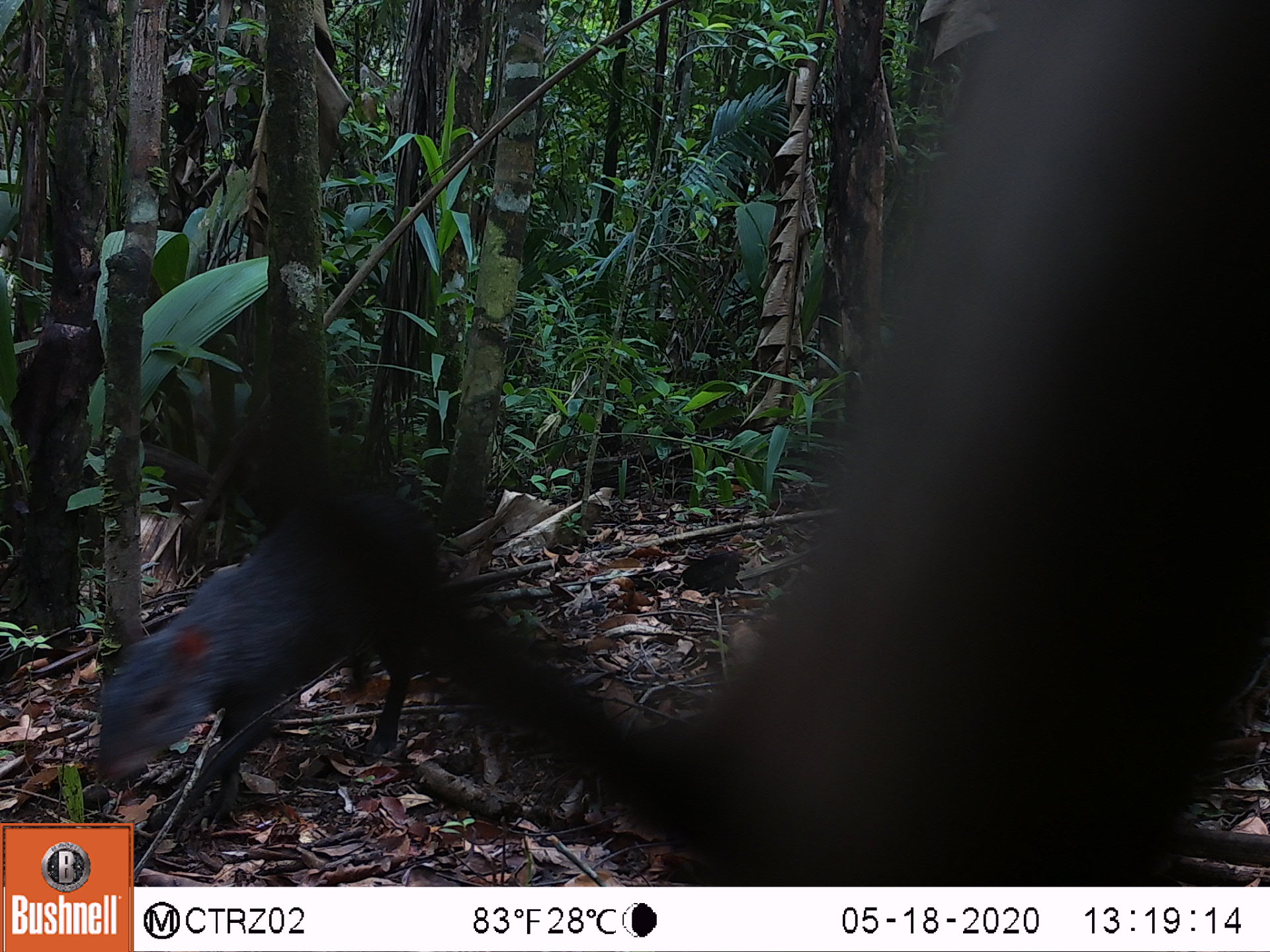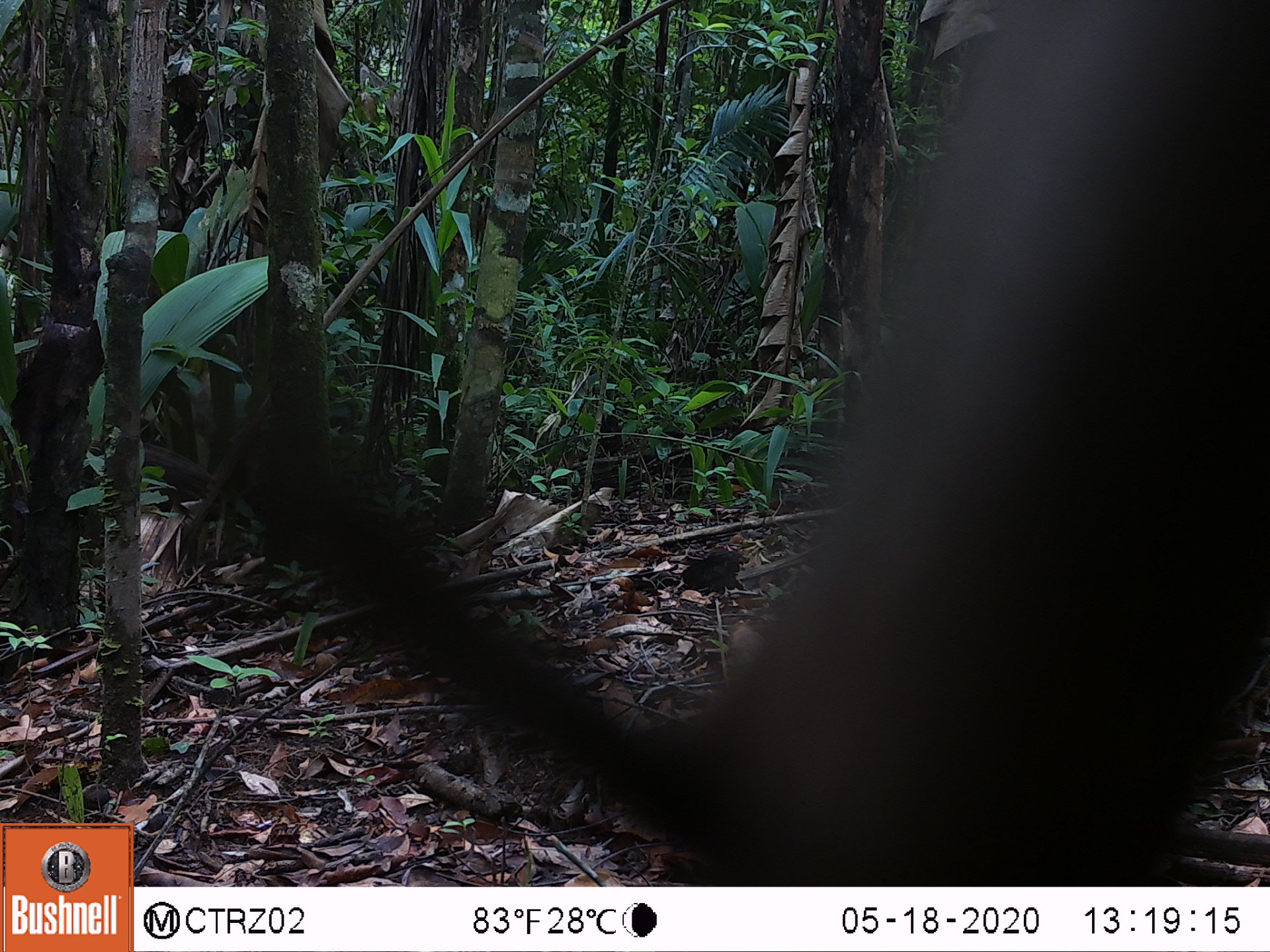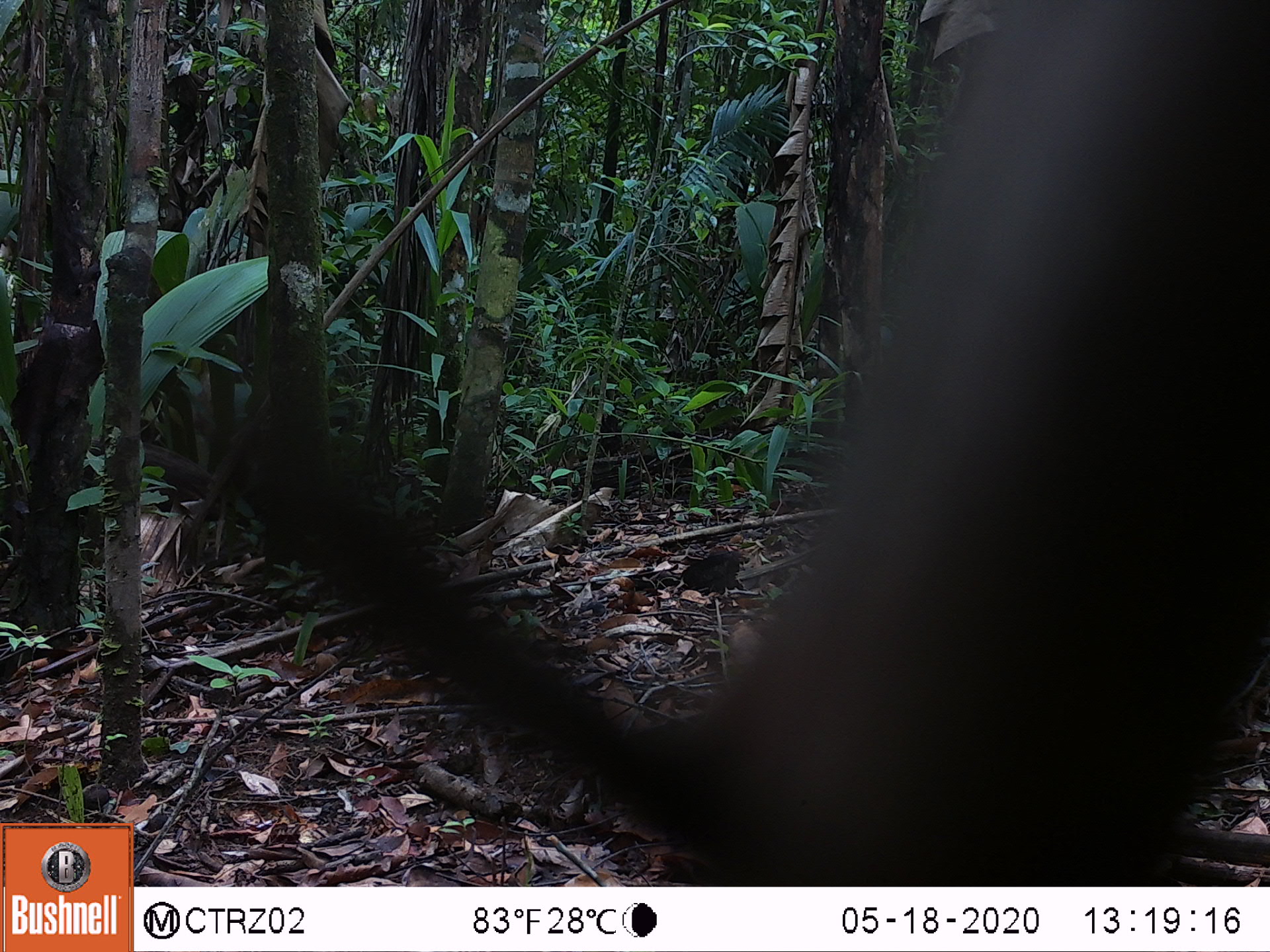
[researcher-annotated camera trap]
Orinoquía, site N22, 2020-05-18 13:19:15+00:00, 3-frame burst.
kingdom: Animalia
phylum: Chordata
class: Mammalia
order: Rodentia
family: Dasyproctidae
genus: Dasyprocta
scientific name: Dasyprocta fuliginosa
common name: black agouti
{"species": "black agouti (Dasyprocta fuliginosa)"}